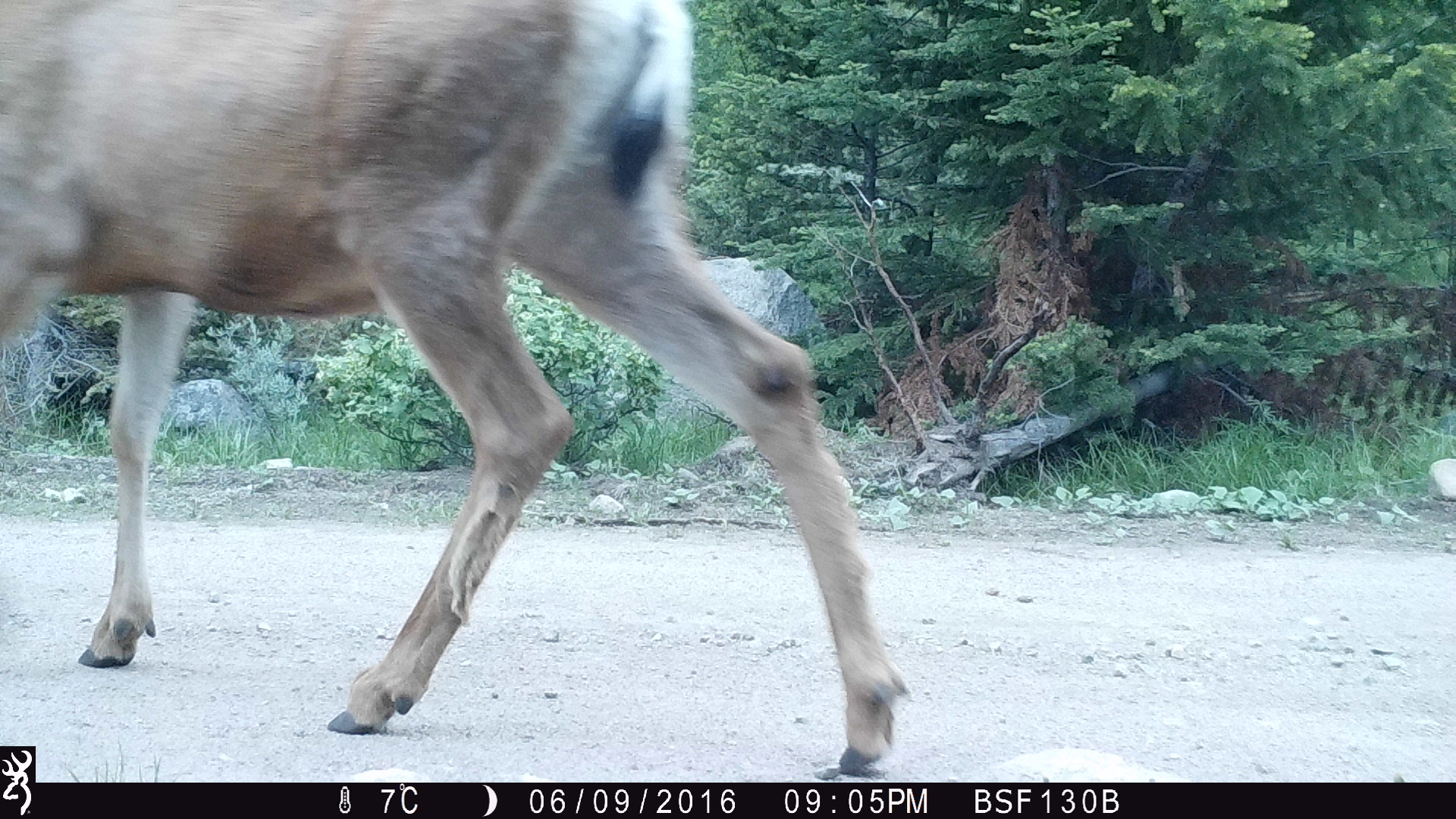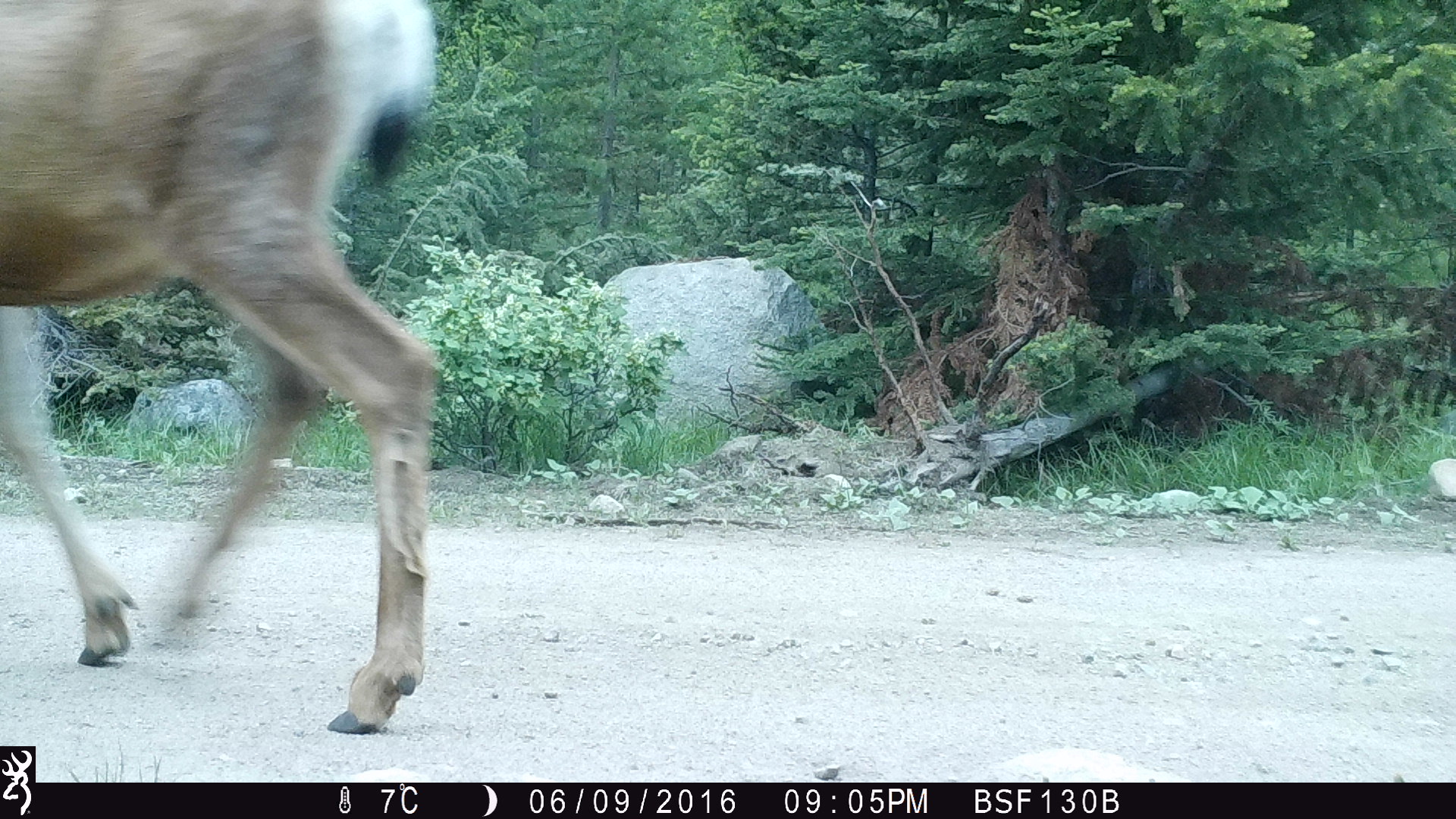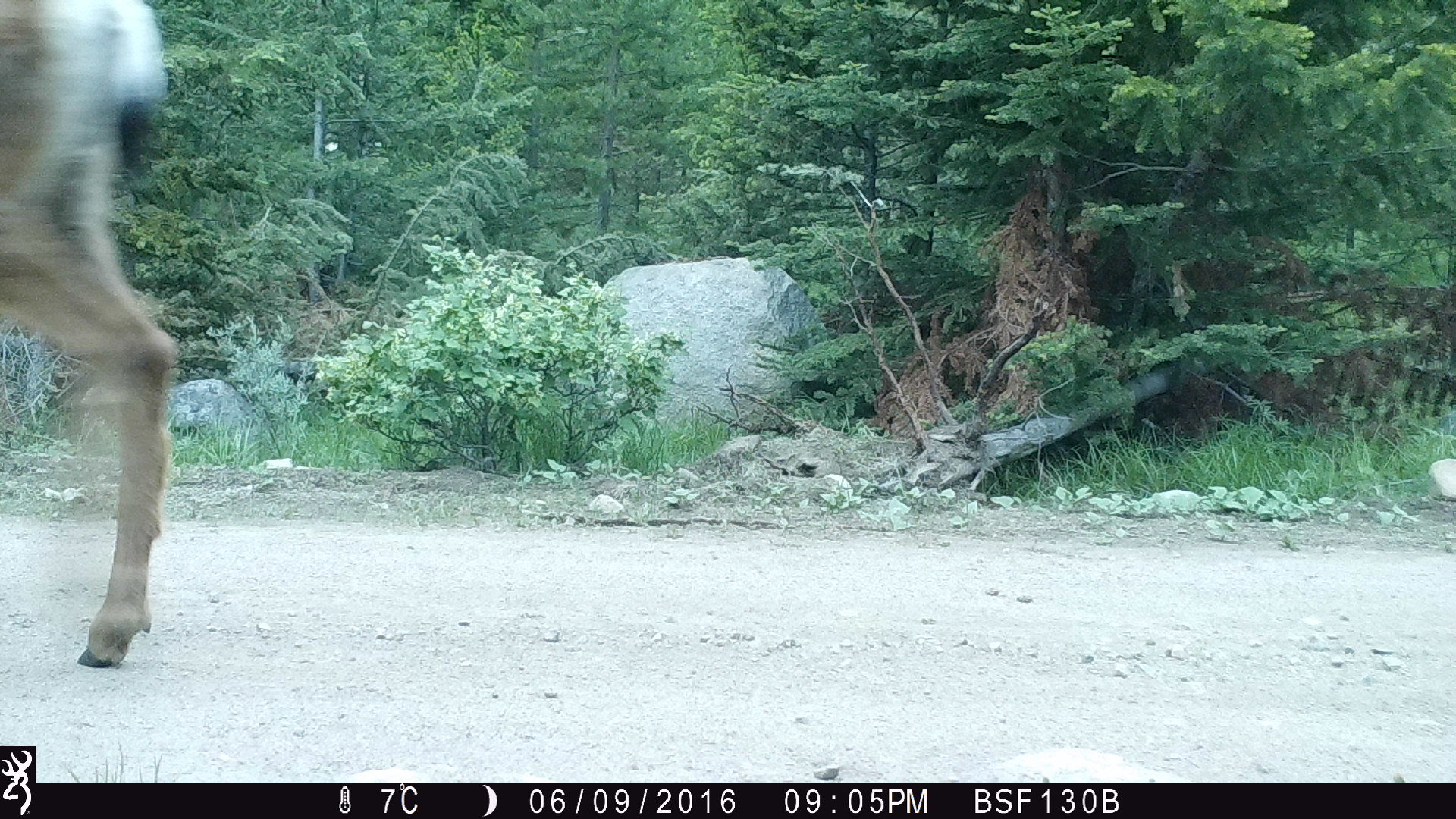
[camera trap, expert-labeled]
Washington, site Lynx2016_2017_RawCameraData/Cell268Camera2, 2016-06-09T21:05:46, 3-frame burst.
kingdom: Animalia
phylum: Chordata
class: Mammalia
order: Artiodactyla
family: Cervidae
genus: Odocoileus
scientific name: Odocoileus hemionus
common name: mule deer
Odocoileus hemionus (mule deer). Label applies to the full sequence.